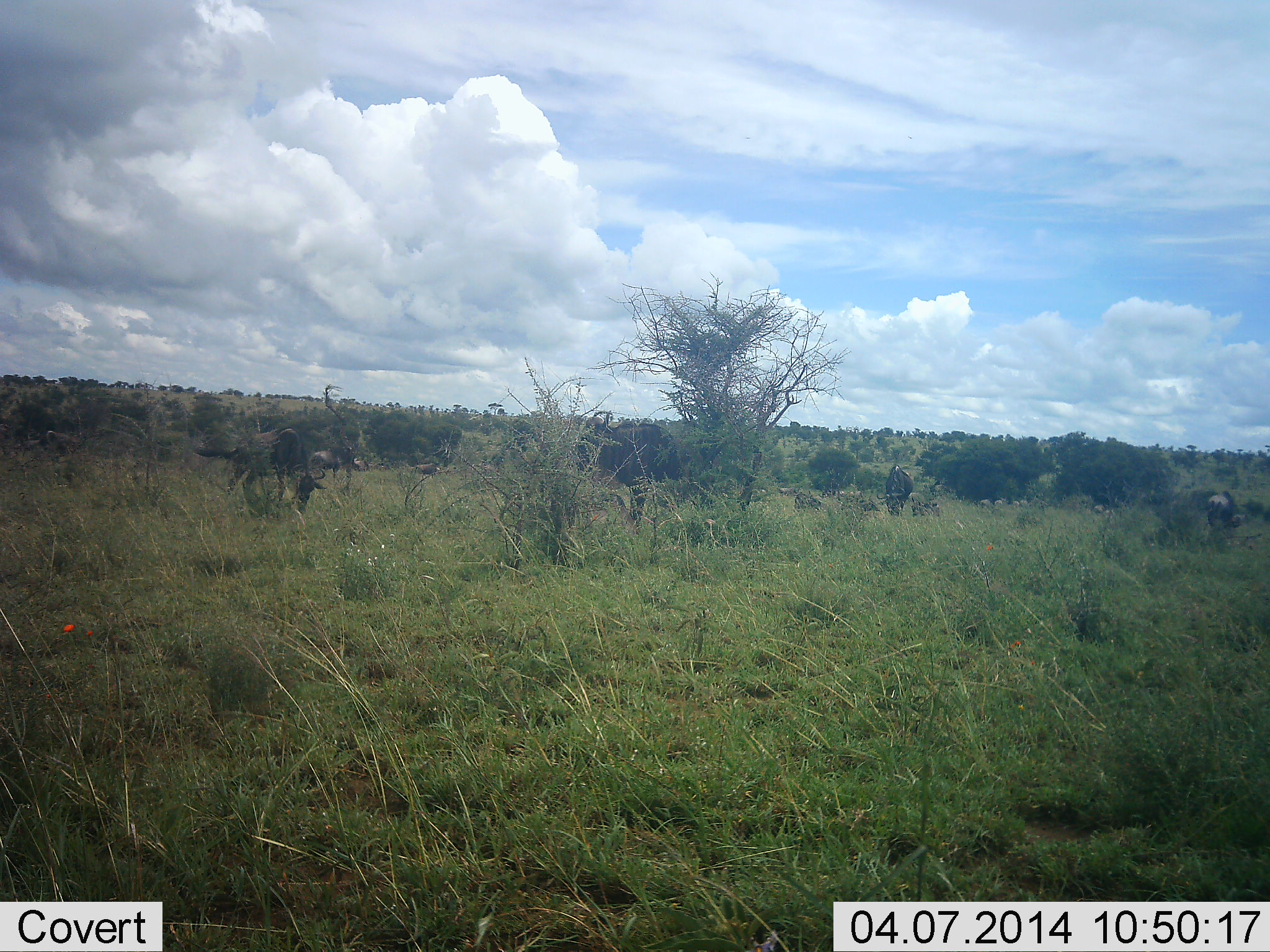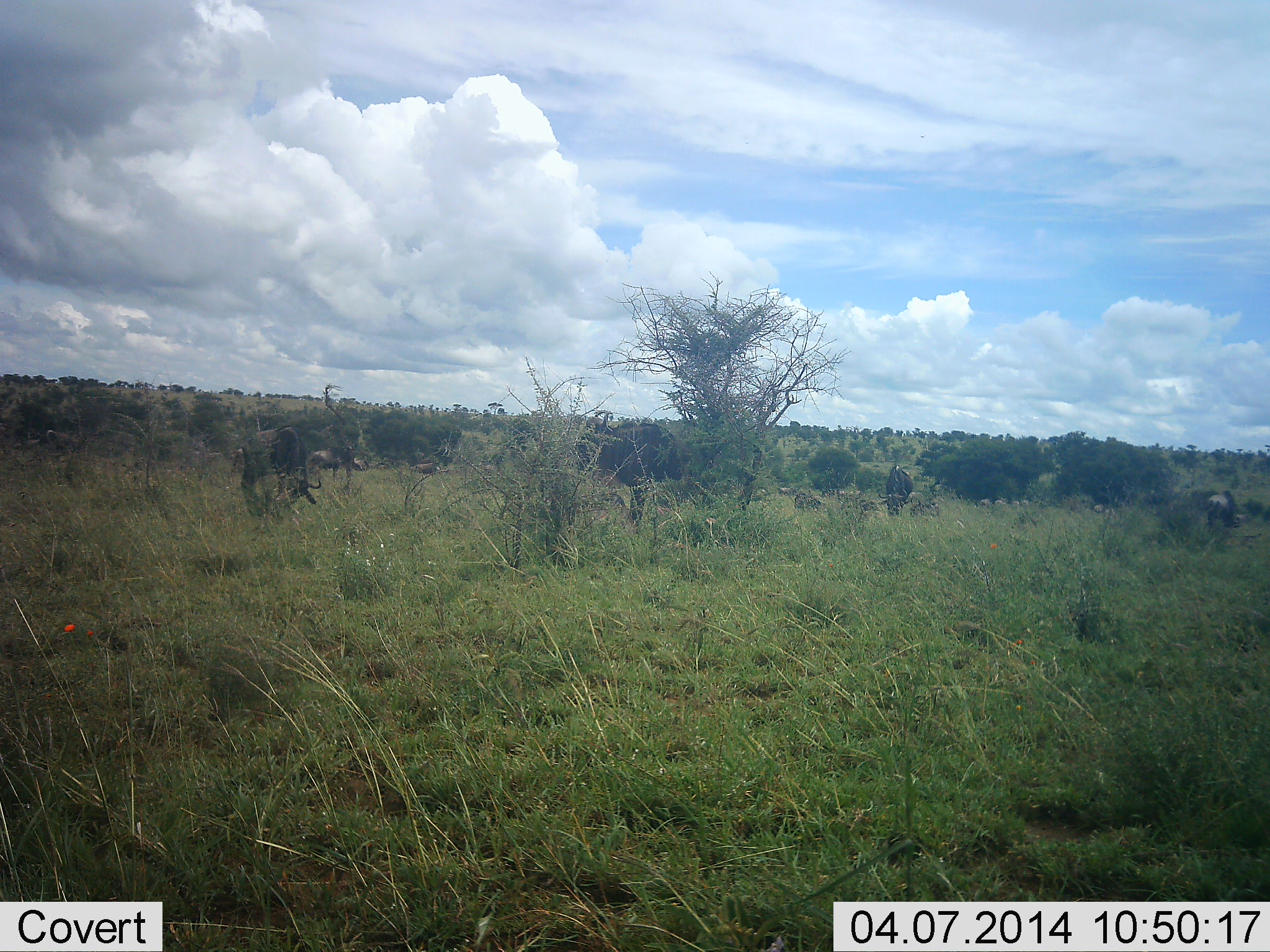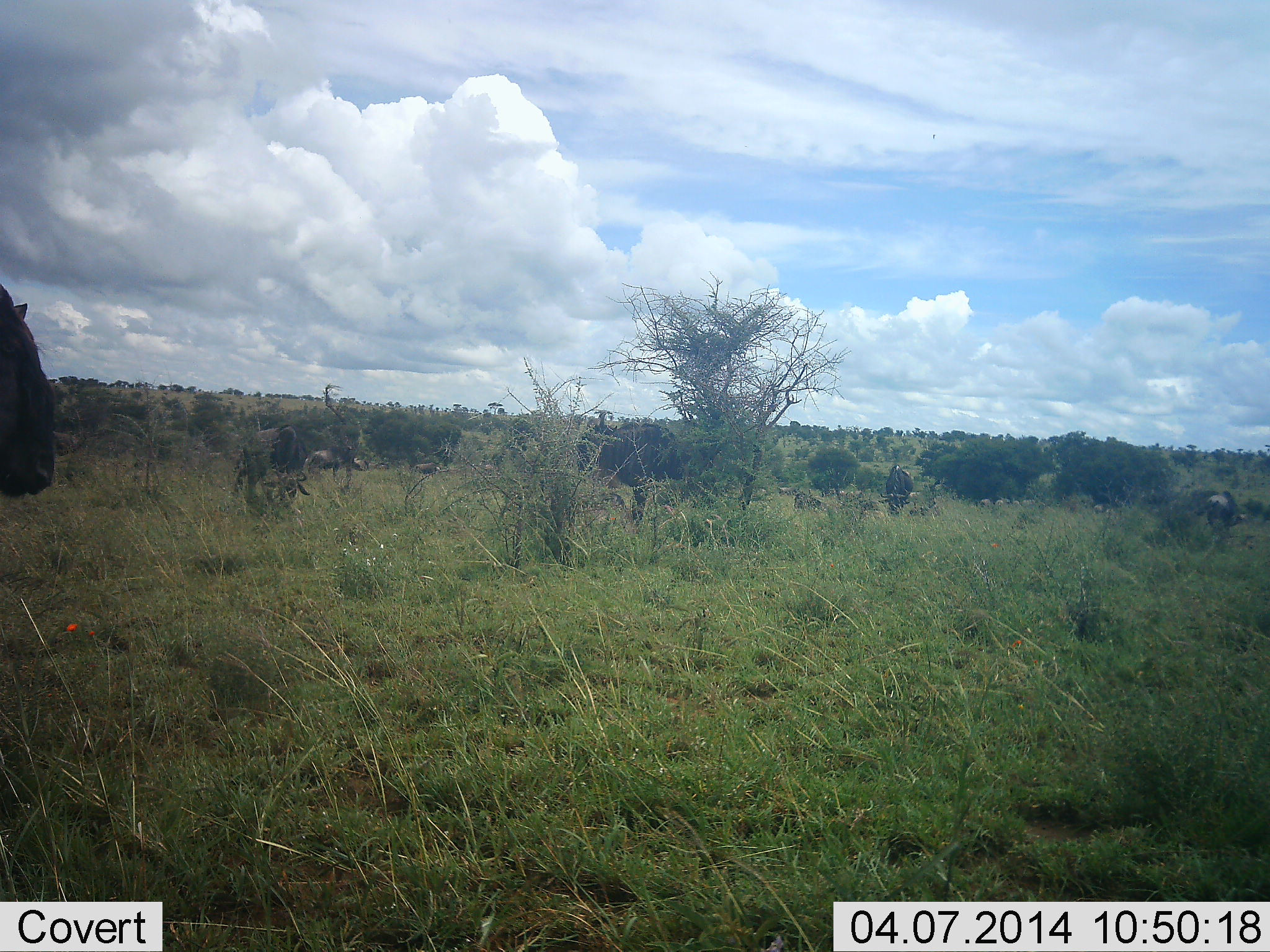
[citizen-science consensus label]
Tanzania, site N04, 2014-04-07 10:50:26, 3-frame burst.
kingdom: Animalia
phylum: Chordata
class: Mammalia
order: Artiodactyla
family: Bovidae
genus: Connochaetes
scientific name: Connochaetes taurinus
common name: blue wildebeest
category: wildebeest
Wildebeest (blue wildebeest) (Connochaetes taurinus), count 9. Behavior (volunteer vote fractions): standing 45%, resting 27%, moving 55%, interacting 0%. Young present (vote fraction): 0%. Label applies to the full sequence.